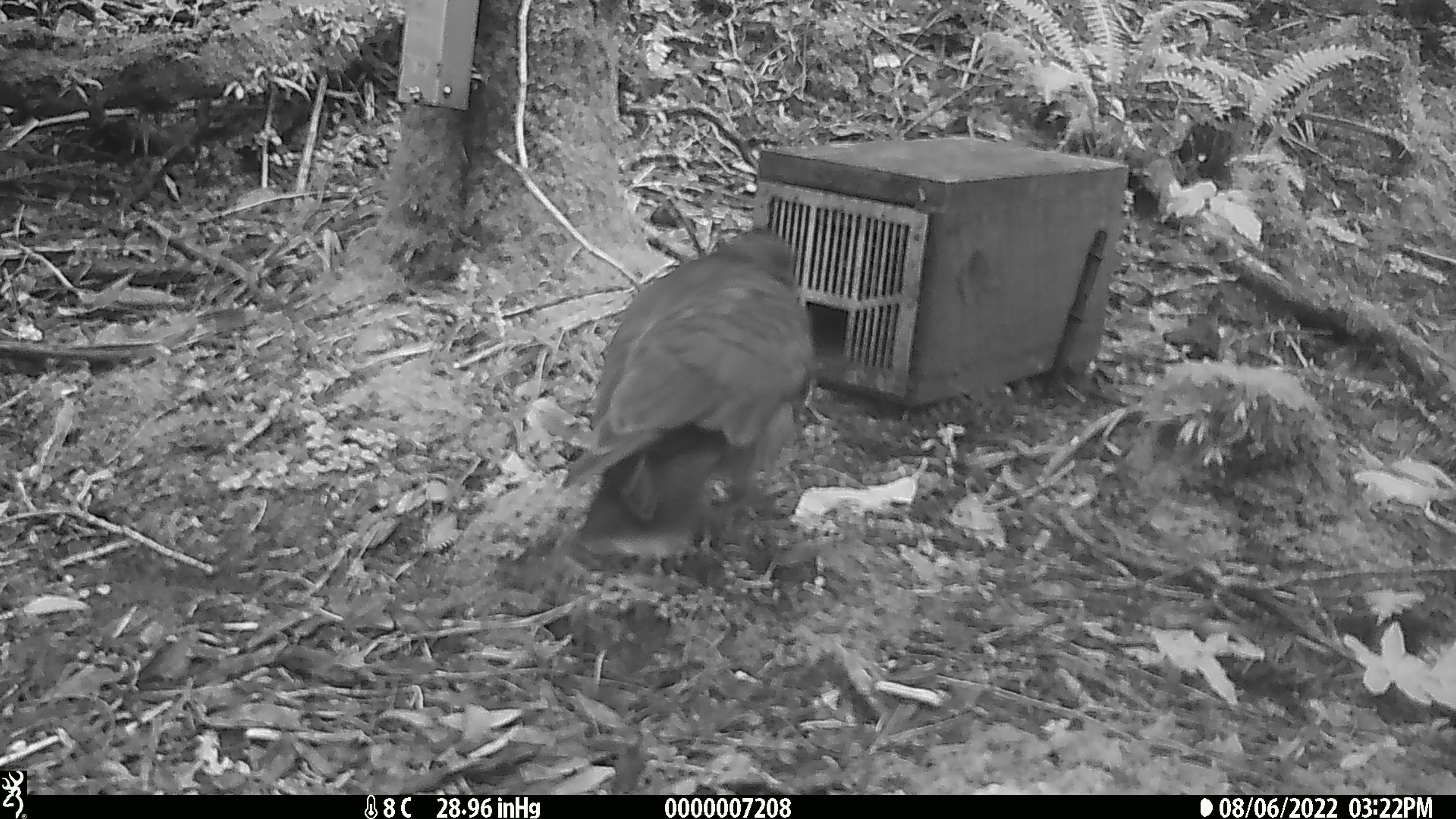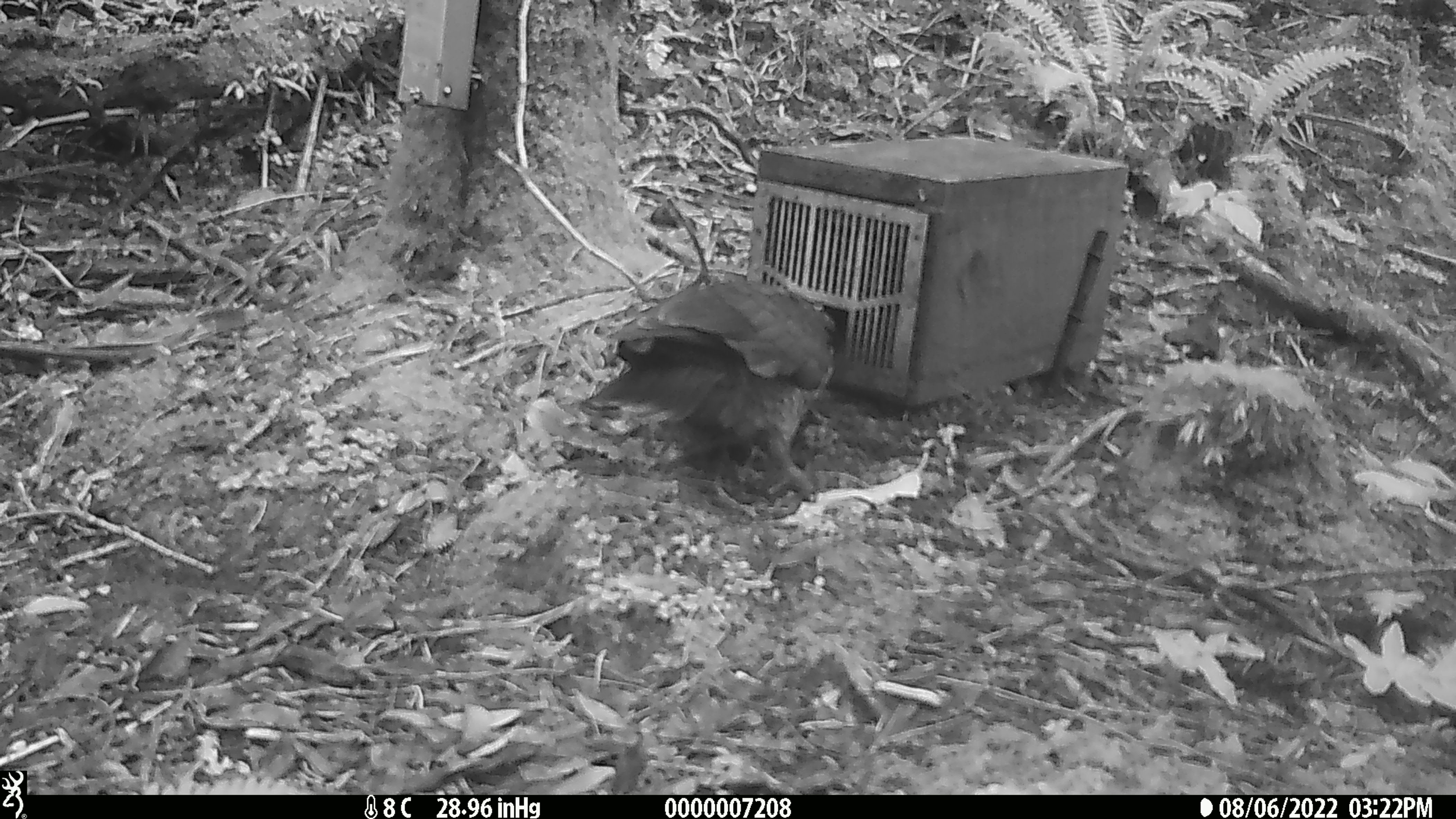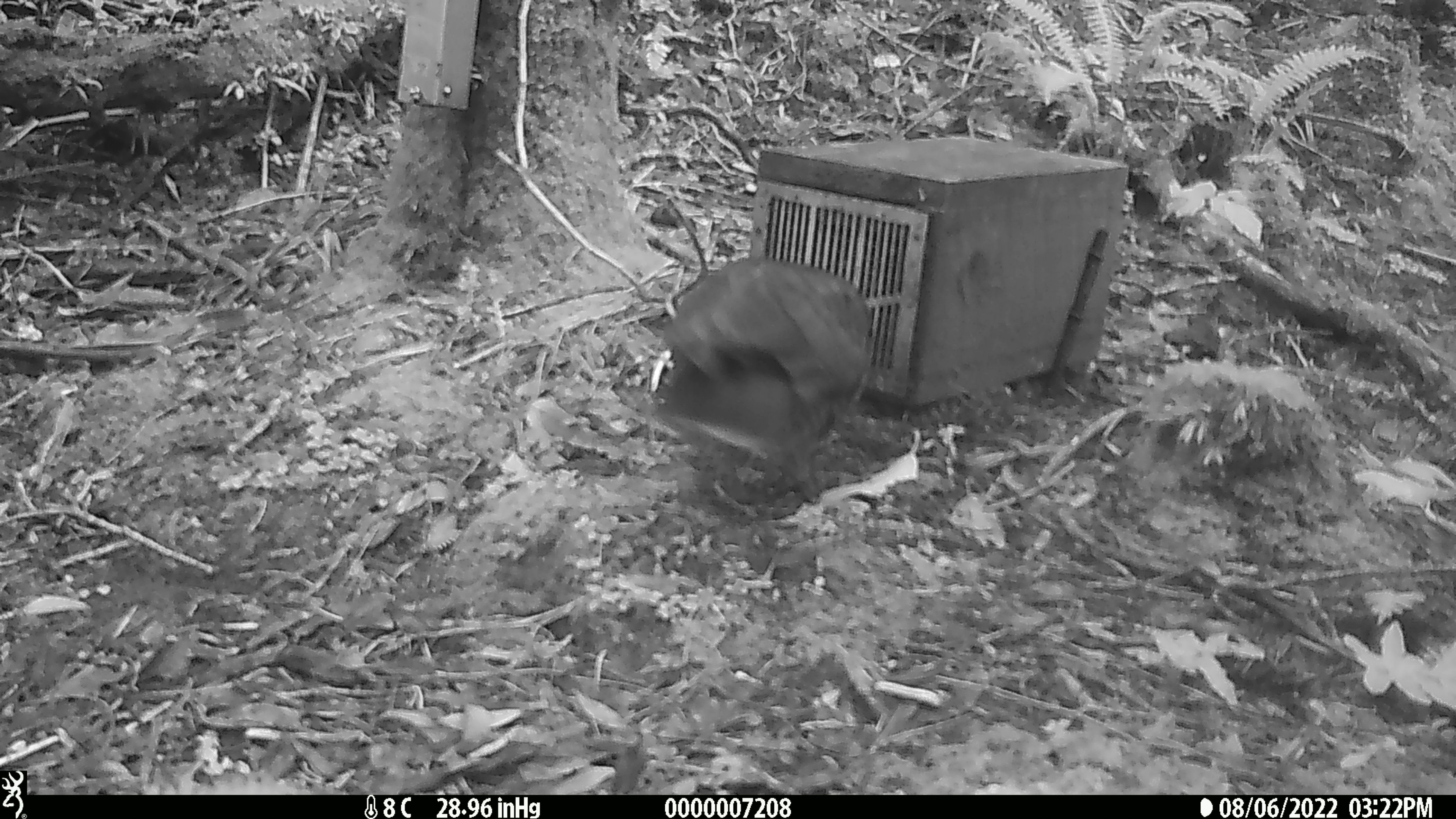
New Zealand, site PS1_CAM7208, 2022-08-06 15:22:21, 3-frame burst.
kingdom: Animalia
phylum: Chordata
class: Aves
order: Psittaciformes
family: Strigopidae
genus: Nestor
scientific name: Nestor notabilis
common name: kea